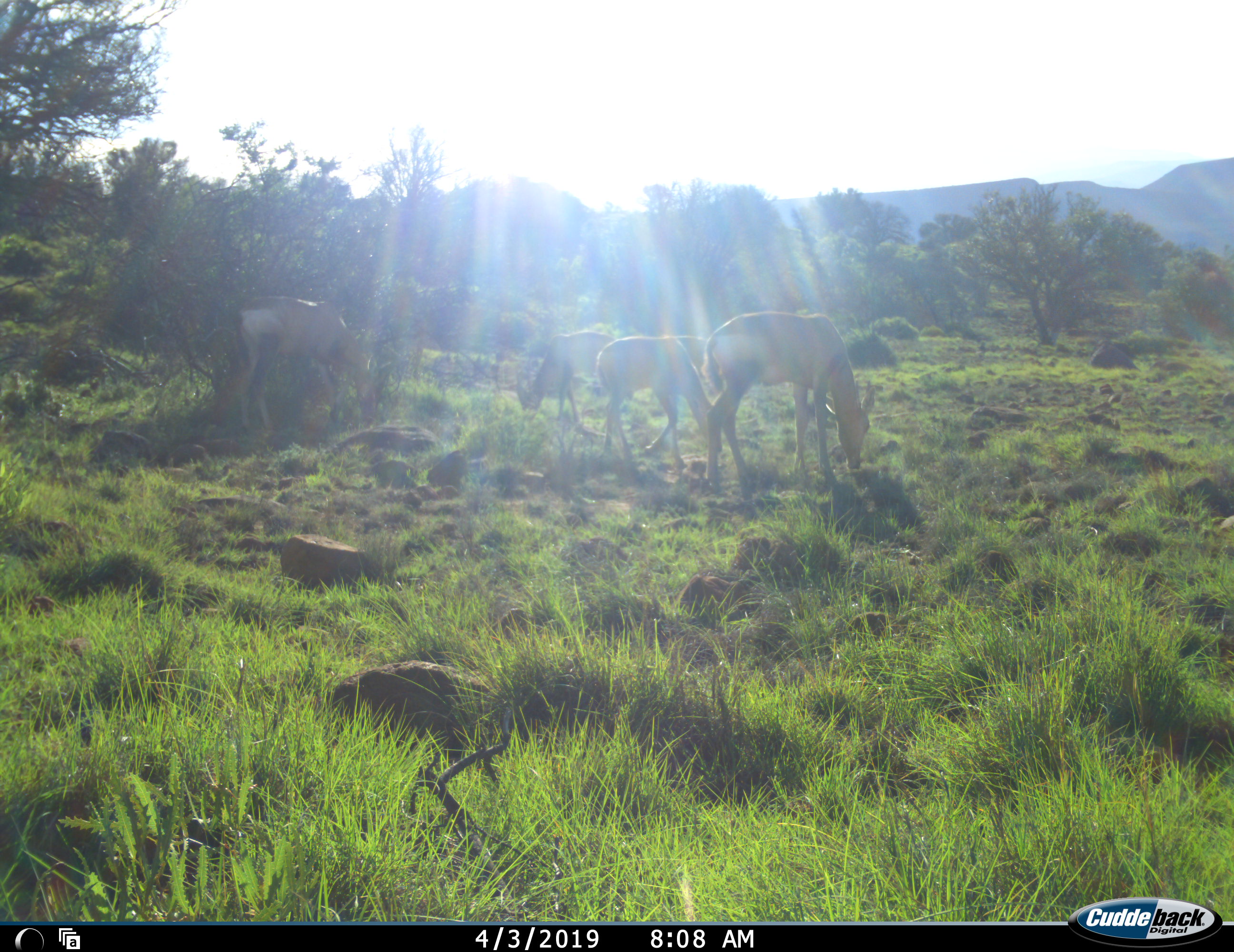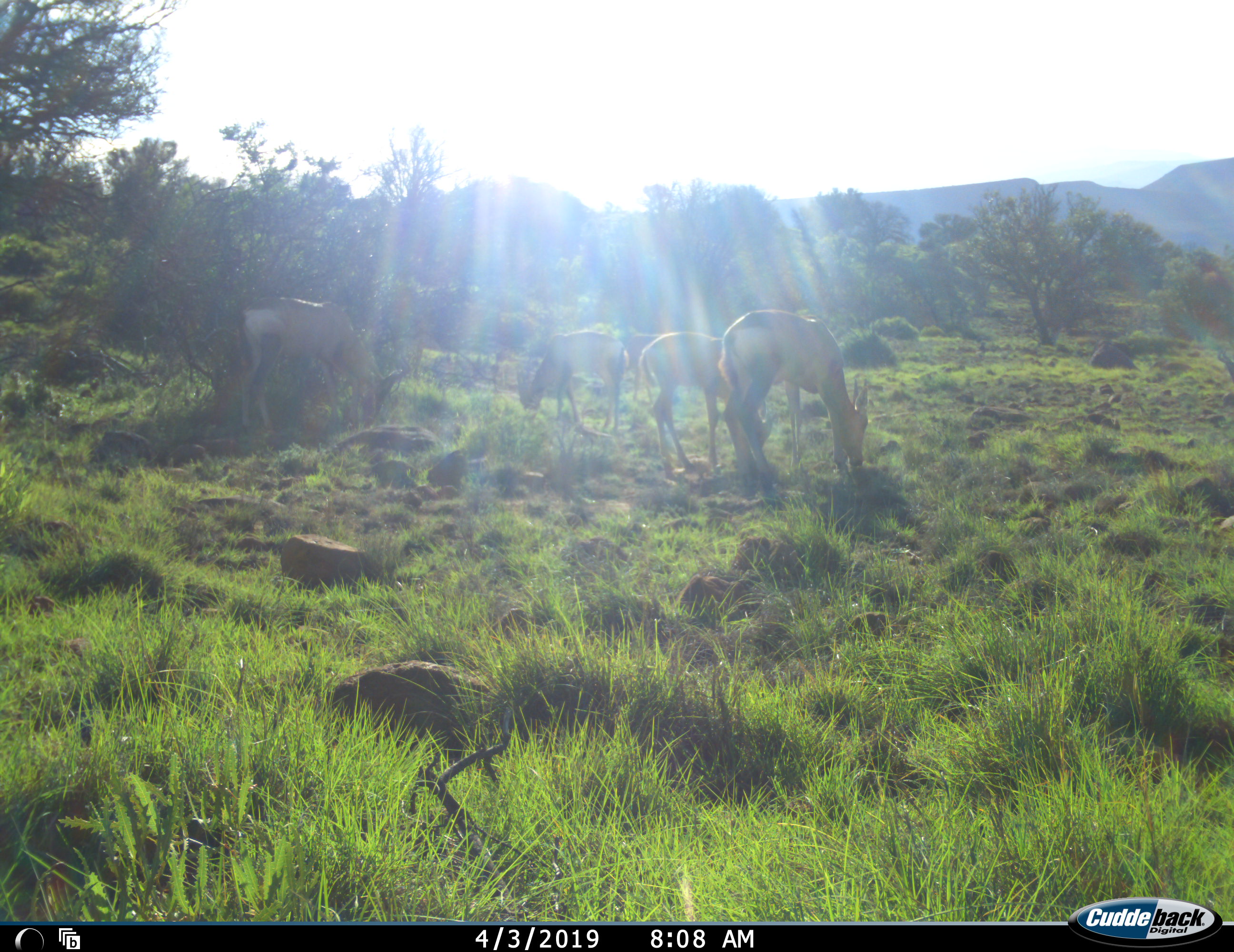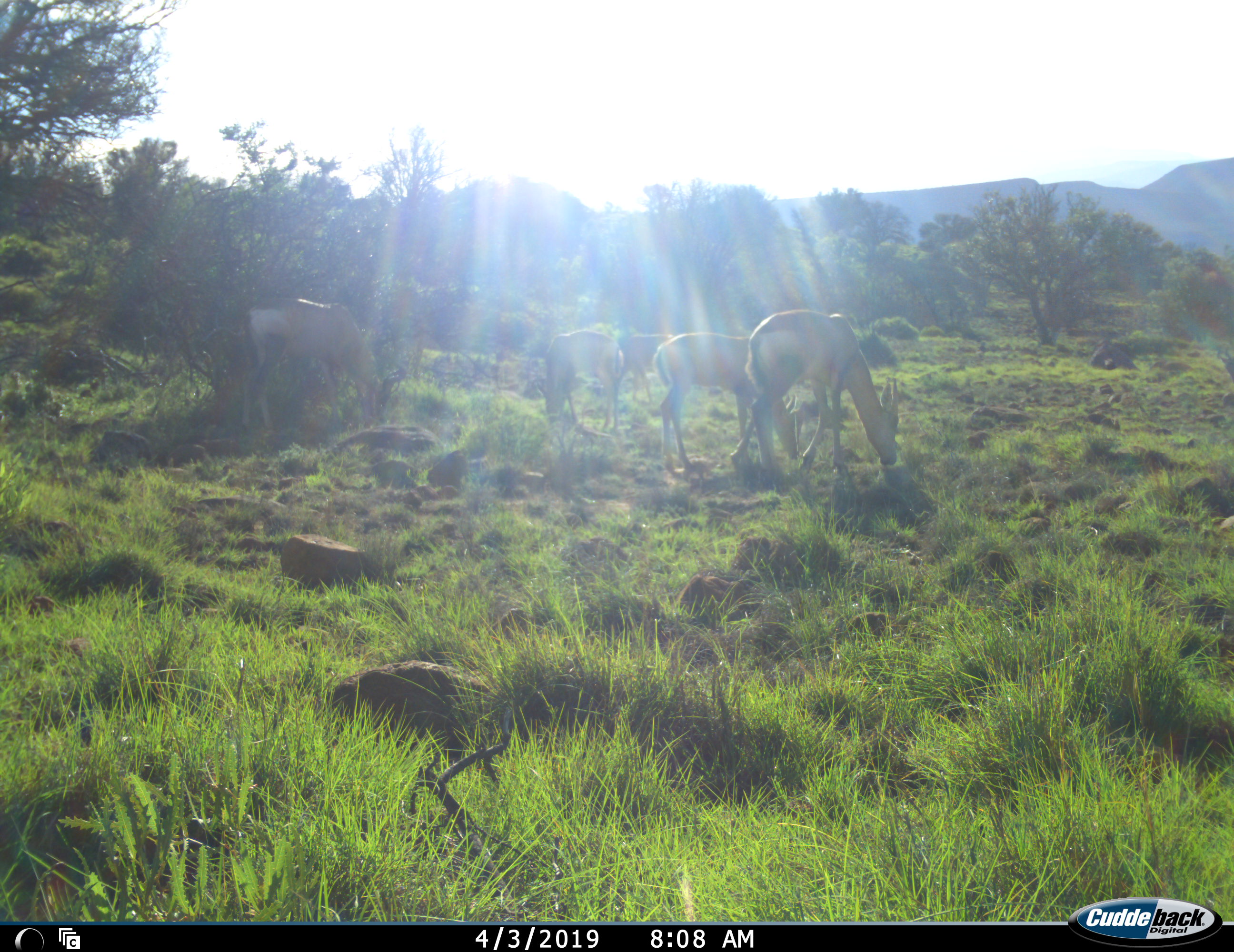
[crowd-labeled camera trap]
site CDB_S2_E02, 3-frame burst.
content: unidentified animal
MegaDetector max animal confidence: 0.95